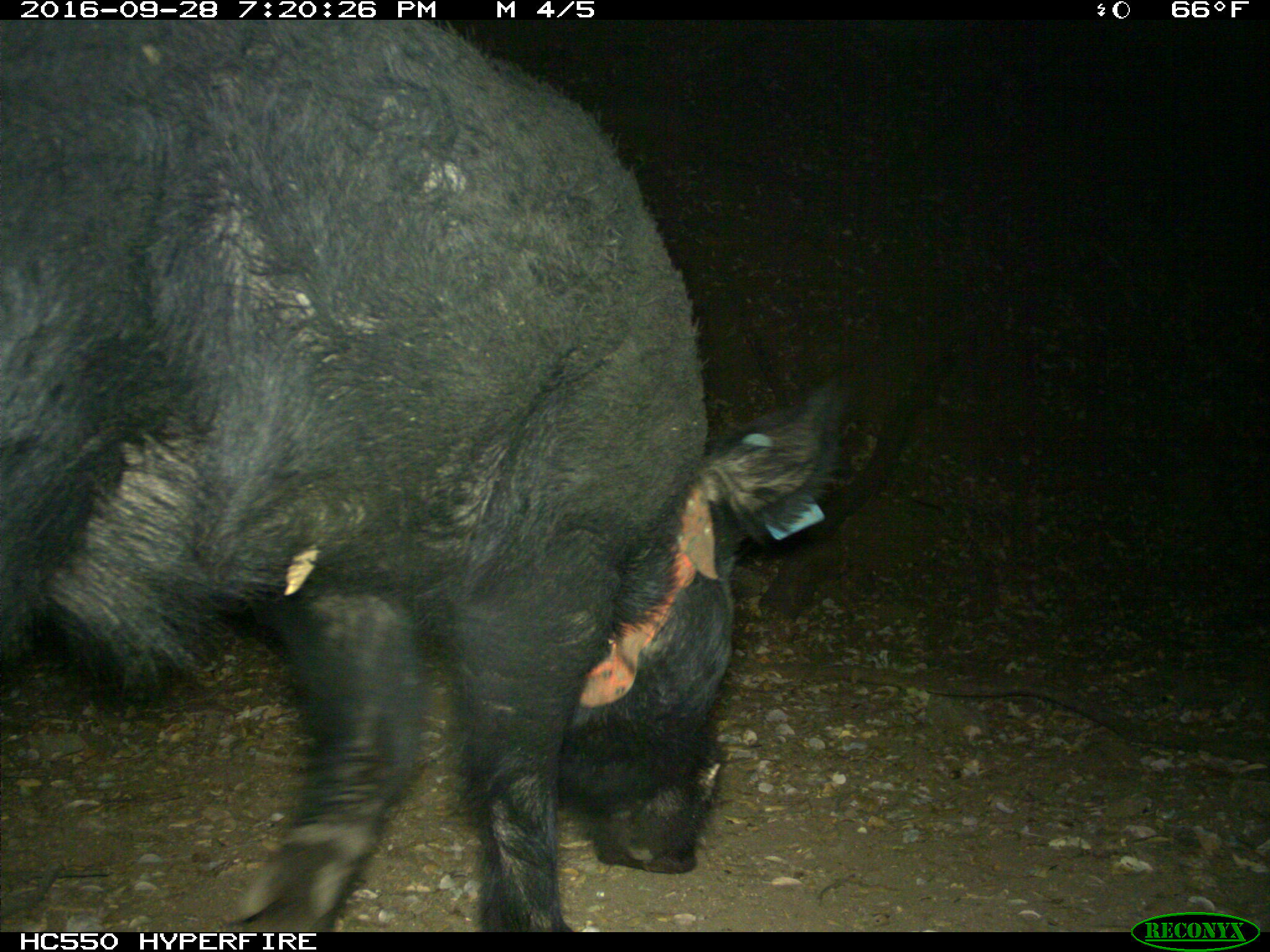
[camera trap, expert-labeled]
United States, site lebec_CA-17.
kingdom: Animalia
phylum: Chordata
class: Mammalia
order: Artiodactyla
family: Suidae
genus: Sus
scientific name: Sus scrofa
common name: wild boar